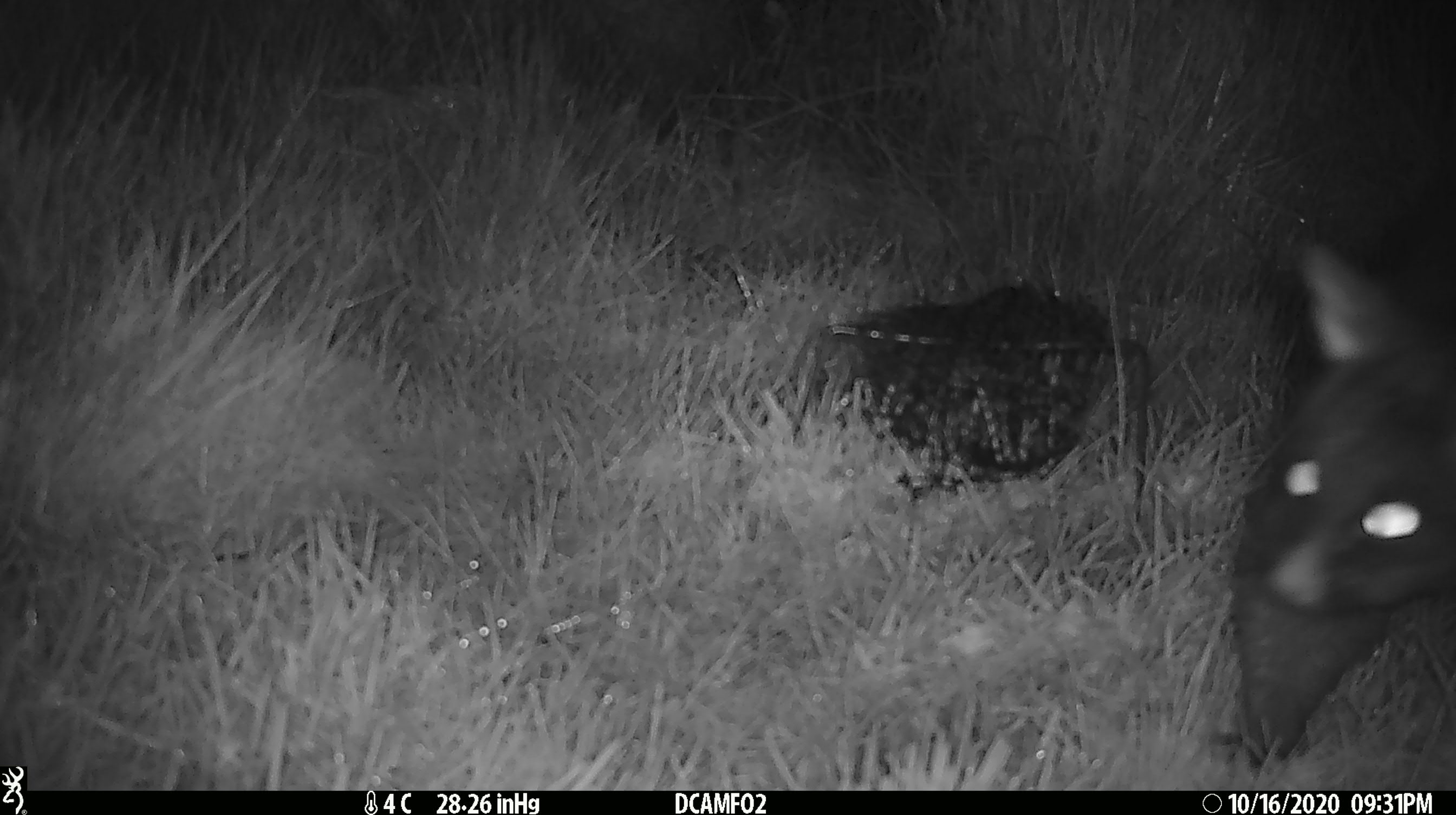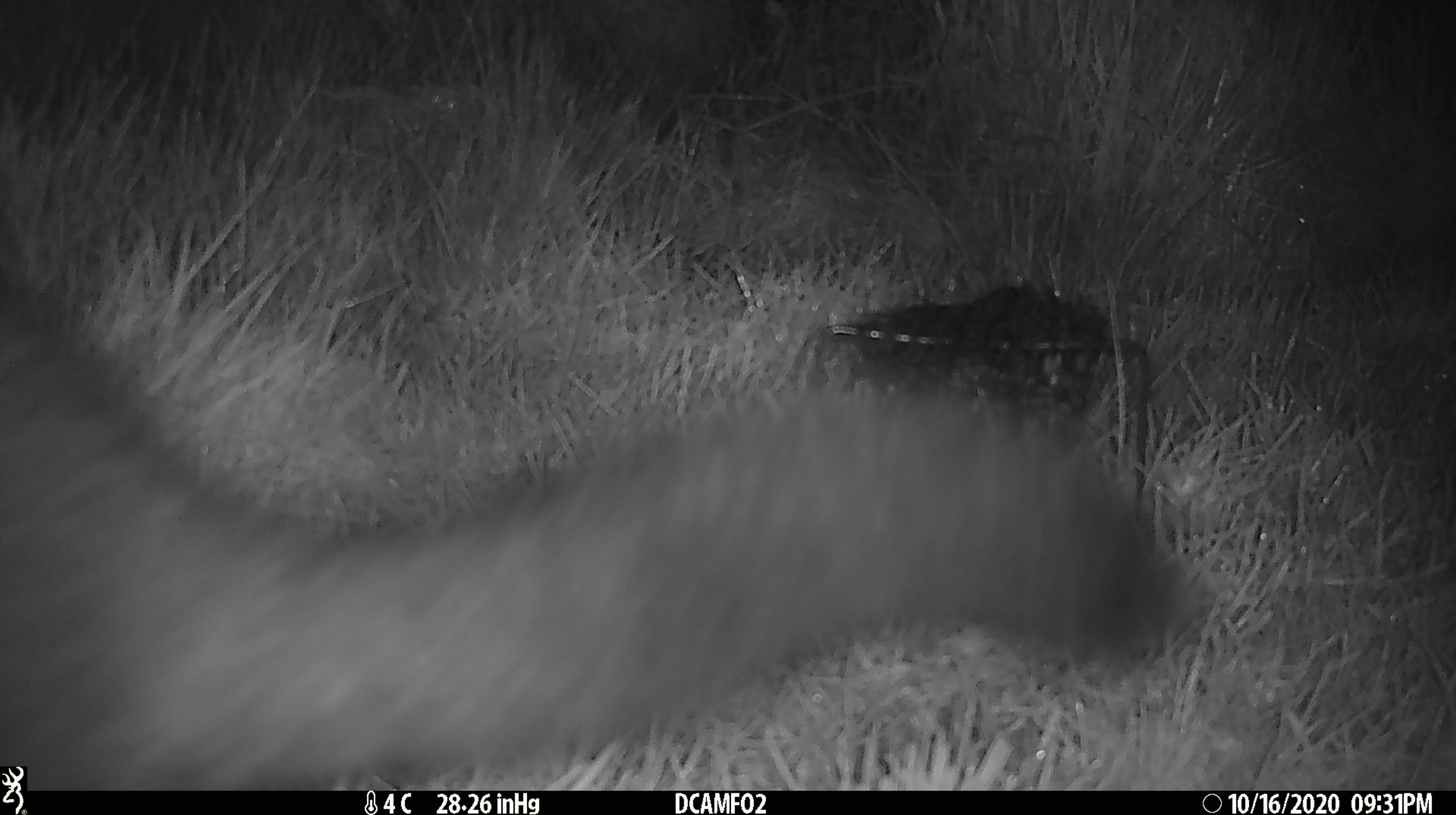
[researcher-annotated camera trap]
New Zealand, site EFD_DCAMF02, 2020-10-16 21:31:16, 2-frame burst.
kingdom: Animalia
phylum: Chordata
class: Mammalia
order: Diprotodontia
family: Phalangeridae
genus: Trichosurus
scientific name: Trichosurus vulpecula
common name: common brushtail possum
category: possum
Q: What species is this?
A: Possum (common brushtail possum) (Trichosurus vulpecula).